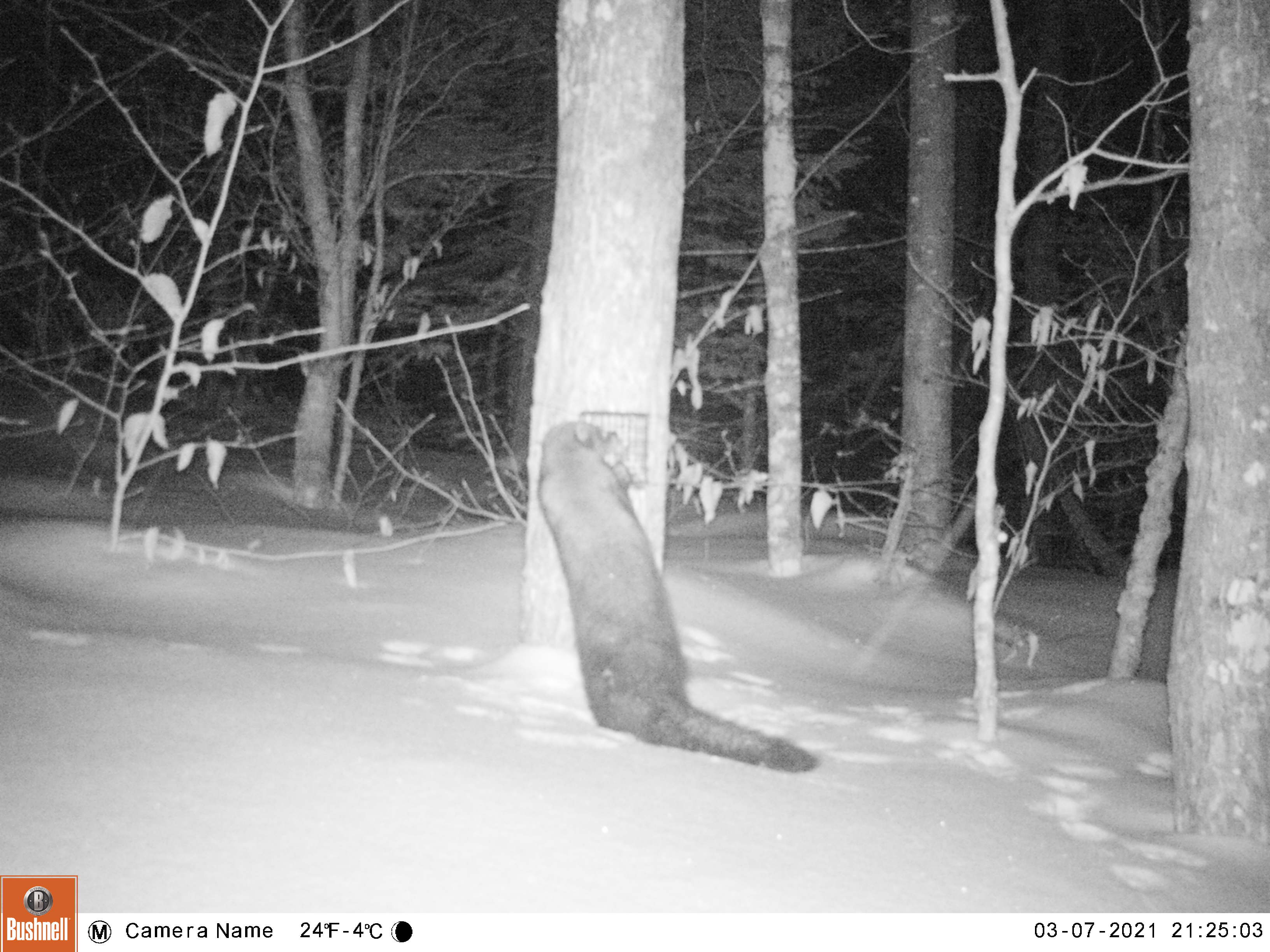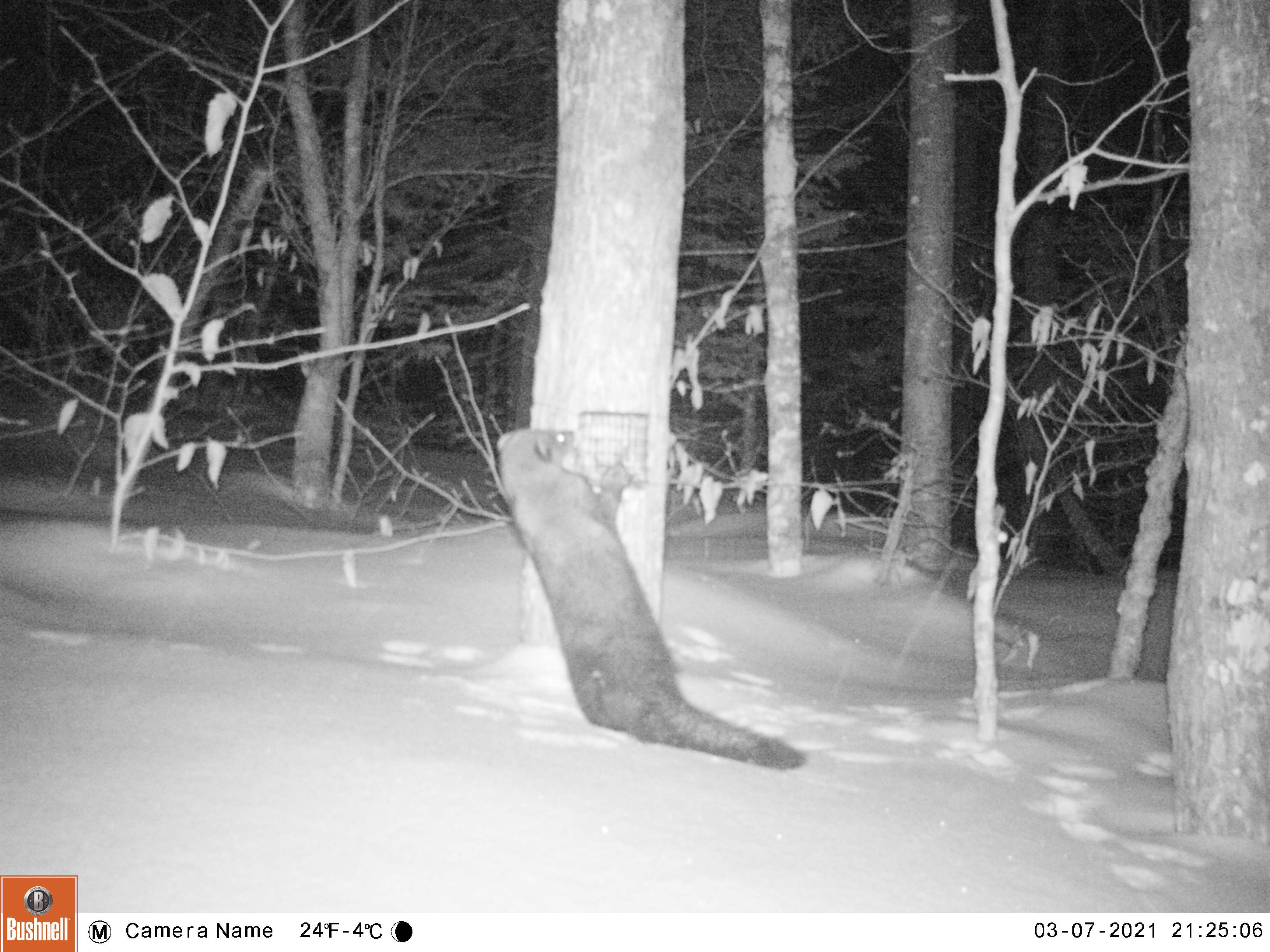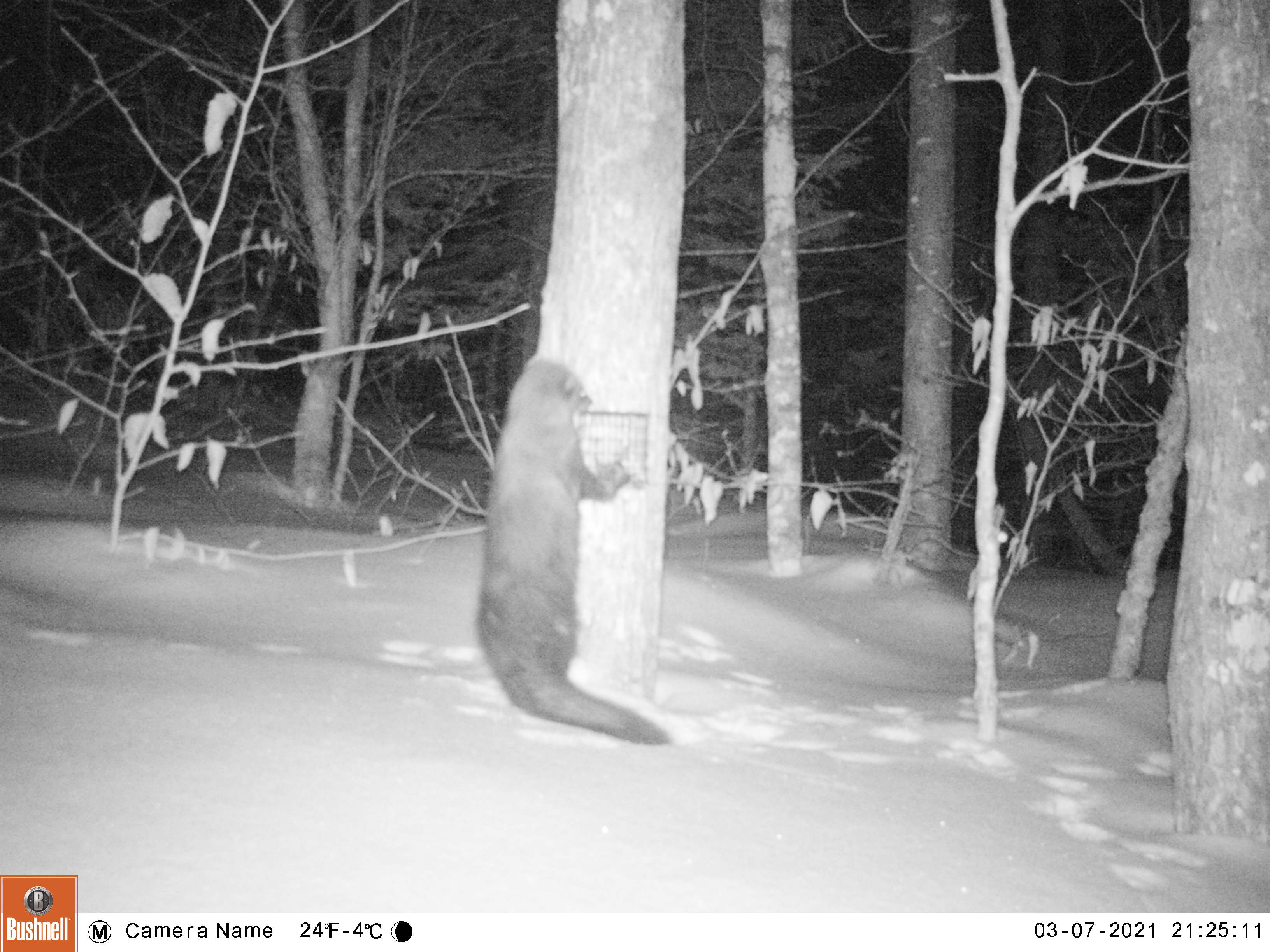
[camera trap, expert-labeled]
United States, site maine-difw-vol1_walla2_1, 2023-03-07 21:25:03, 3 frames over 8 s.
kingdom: Animalia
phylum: Chordata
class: Mammalia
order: Carnivora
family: Mustelidae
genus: Pekania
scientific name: Pekania pennanti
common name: fisher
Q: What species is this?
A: Fisher (Pekania pennanti).